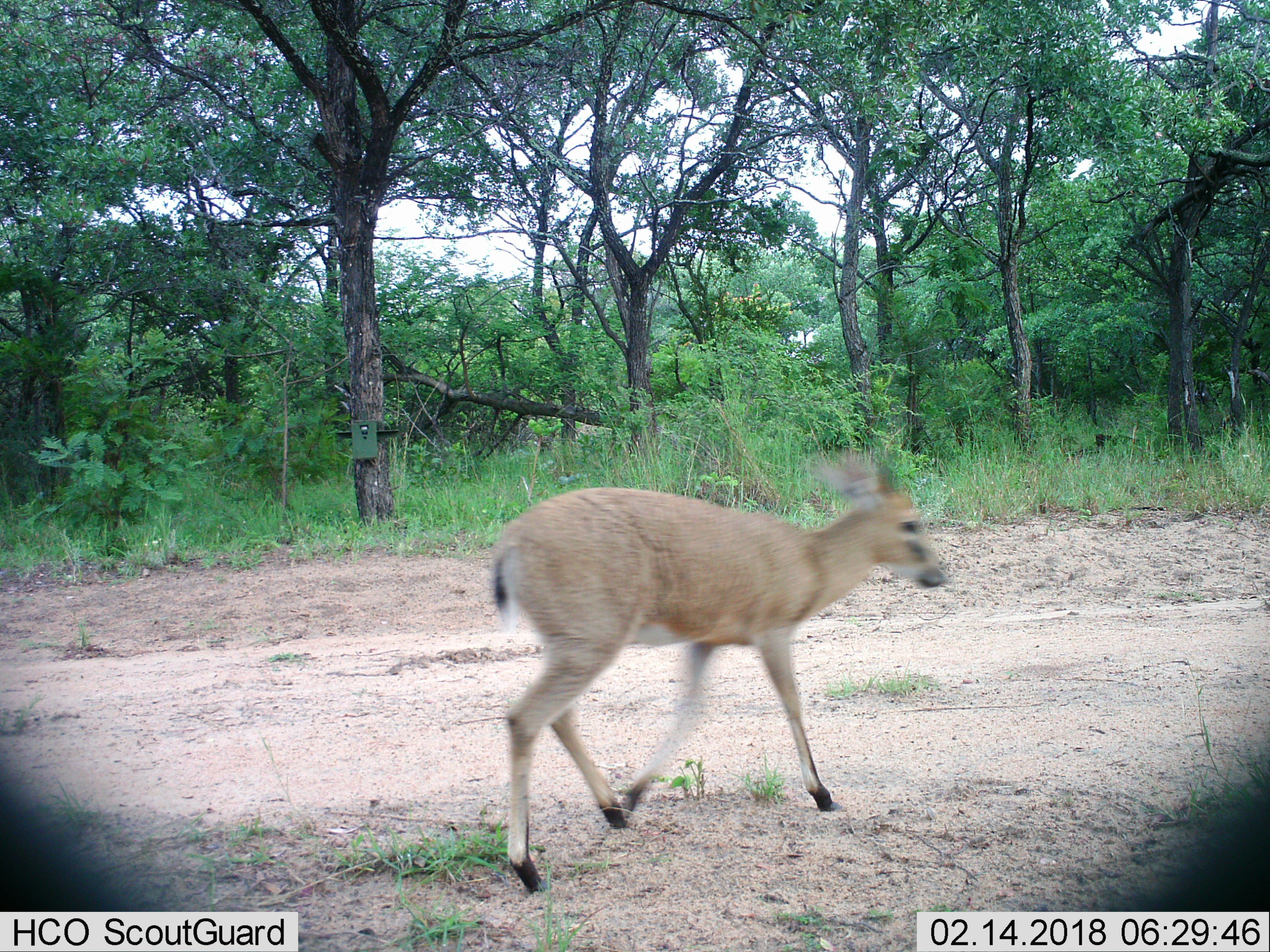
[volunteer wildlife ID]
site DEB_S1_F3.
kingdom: Animalia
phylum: Chordata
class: Mammalia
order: Artiodactyla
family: Bovidae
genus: Sylvicapra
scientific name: Sylvicapra grimmia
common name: common duiker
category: duikercommongrey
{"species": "duikercommongrey (common duiker) (Sylvicapra grimmia)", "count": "1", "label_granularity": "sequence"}